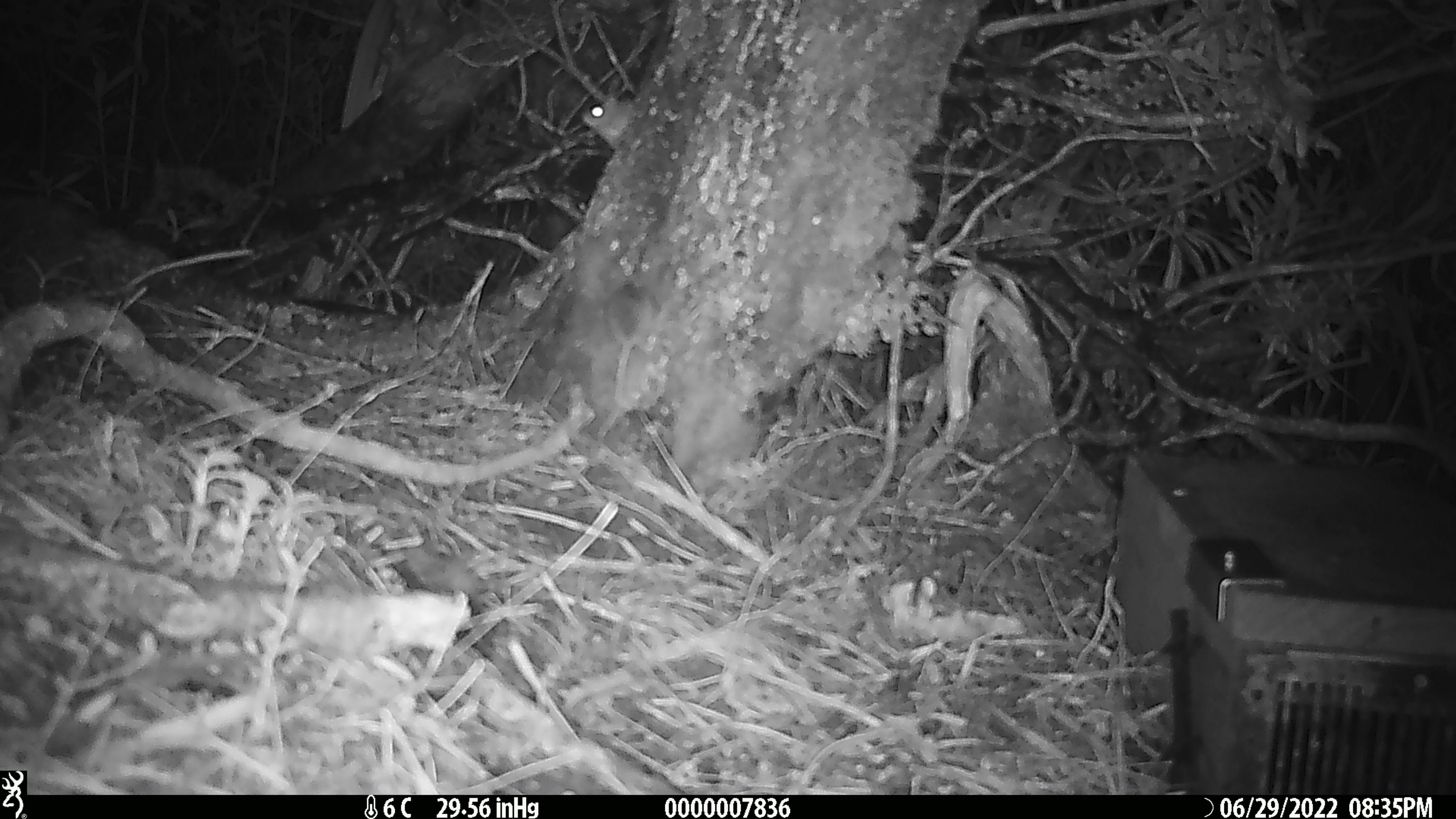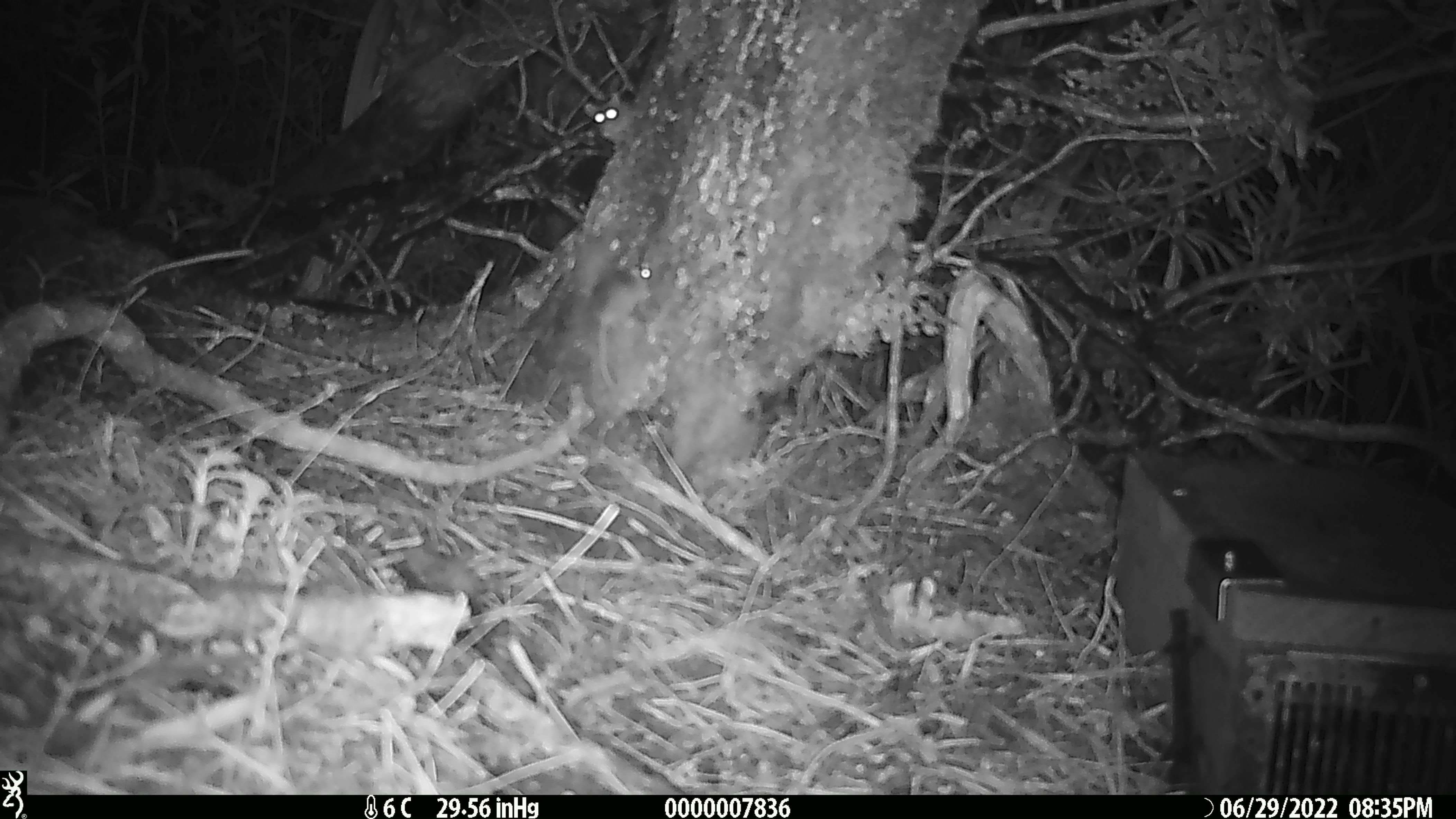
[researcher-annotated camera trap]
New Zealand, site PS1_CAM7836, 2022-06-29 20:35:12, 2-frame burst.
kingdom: Animalia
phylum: Chordata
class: Mammalia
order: Rodentia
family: Muridae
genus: Mus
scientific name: Mus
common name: mouse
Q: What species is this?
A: Mouse (Mus).